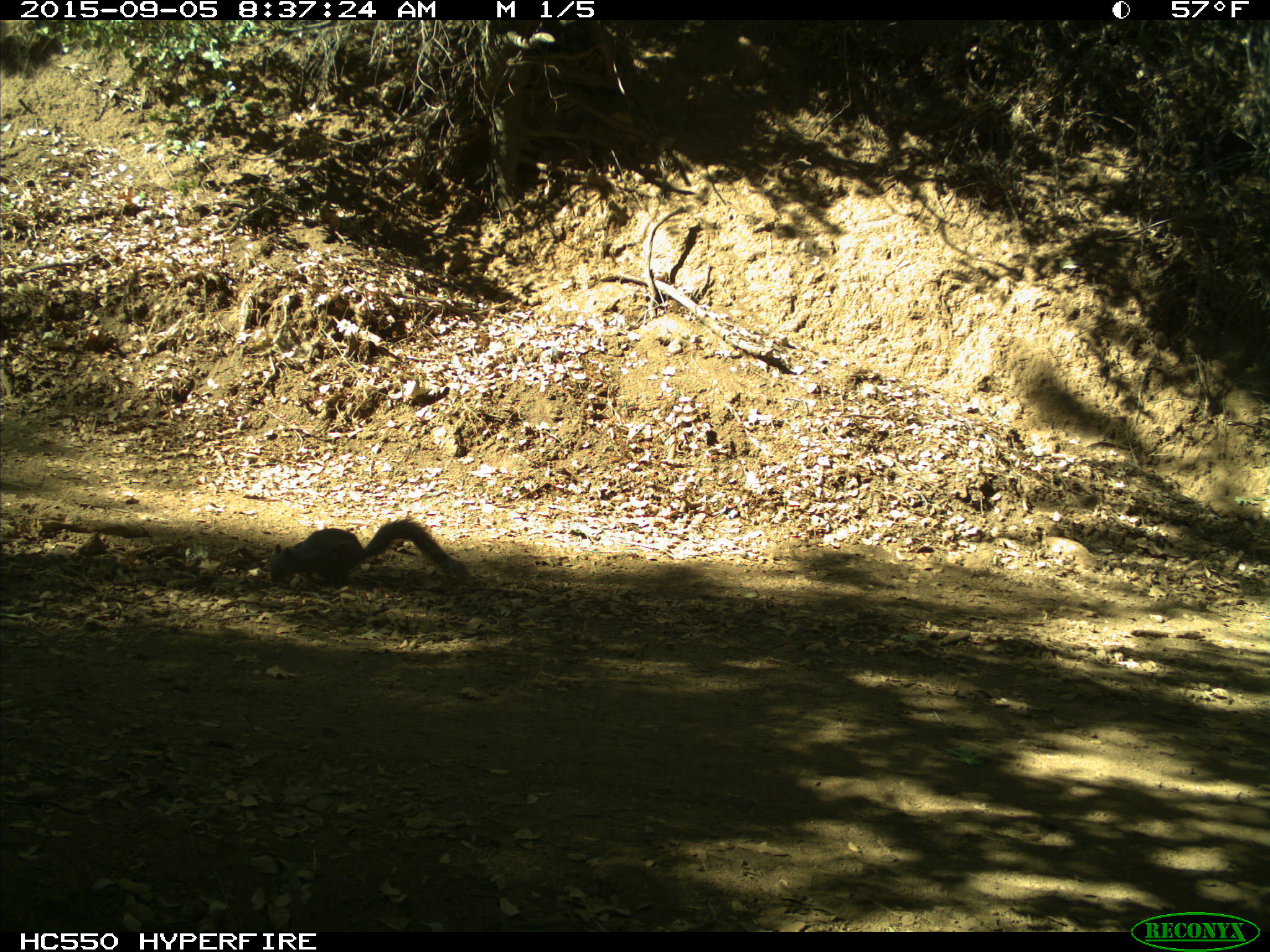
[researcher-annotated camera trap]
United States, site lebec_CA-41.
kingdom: Animalia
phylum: Chordata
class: Mammalia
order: Rodentia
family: Sciuridae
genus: Sciurus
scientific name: Sciurus carolinensis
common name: eastern gray squirrel